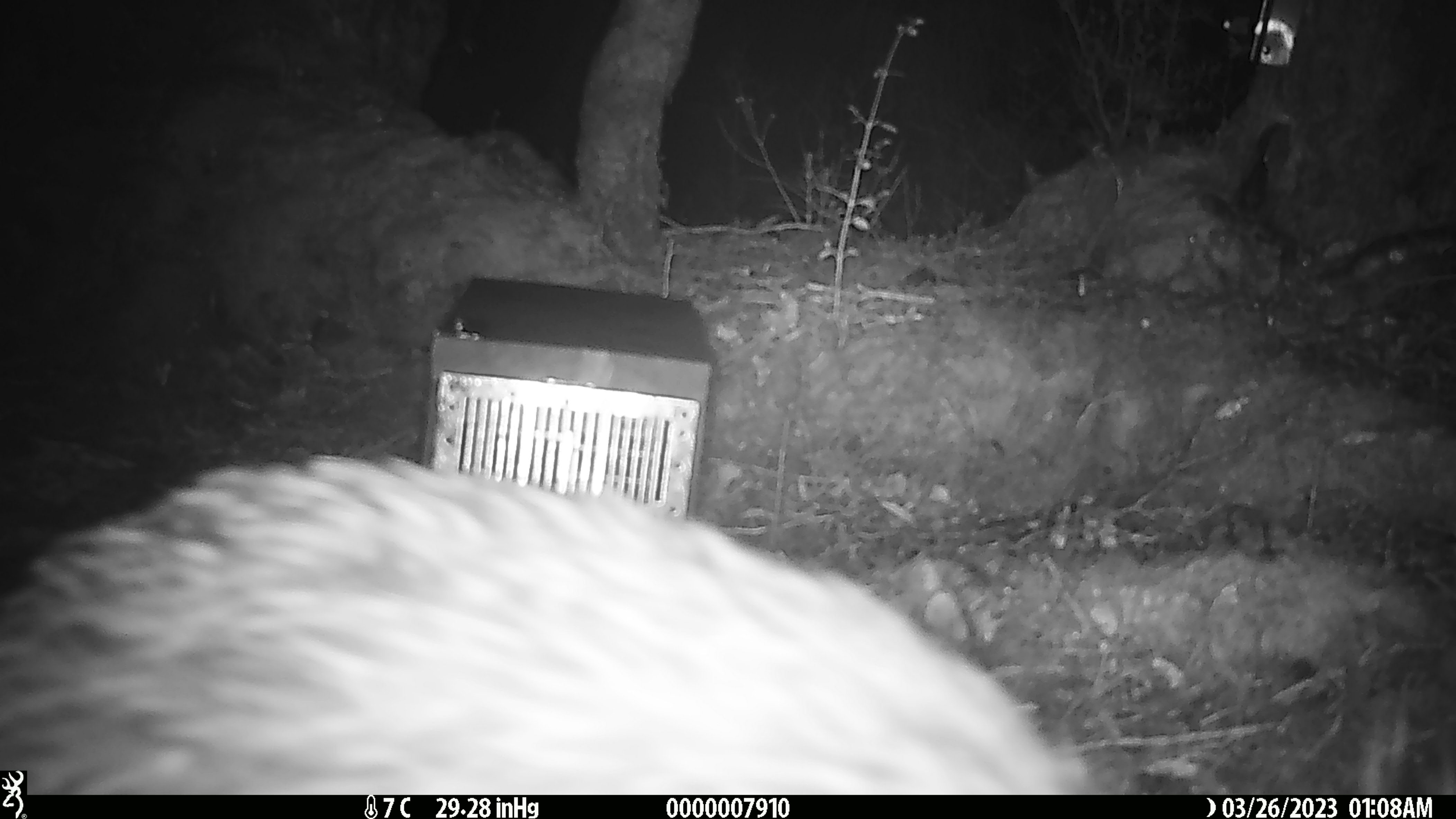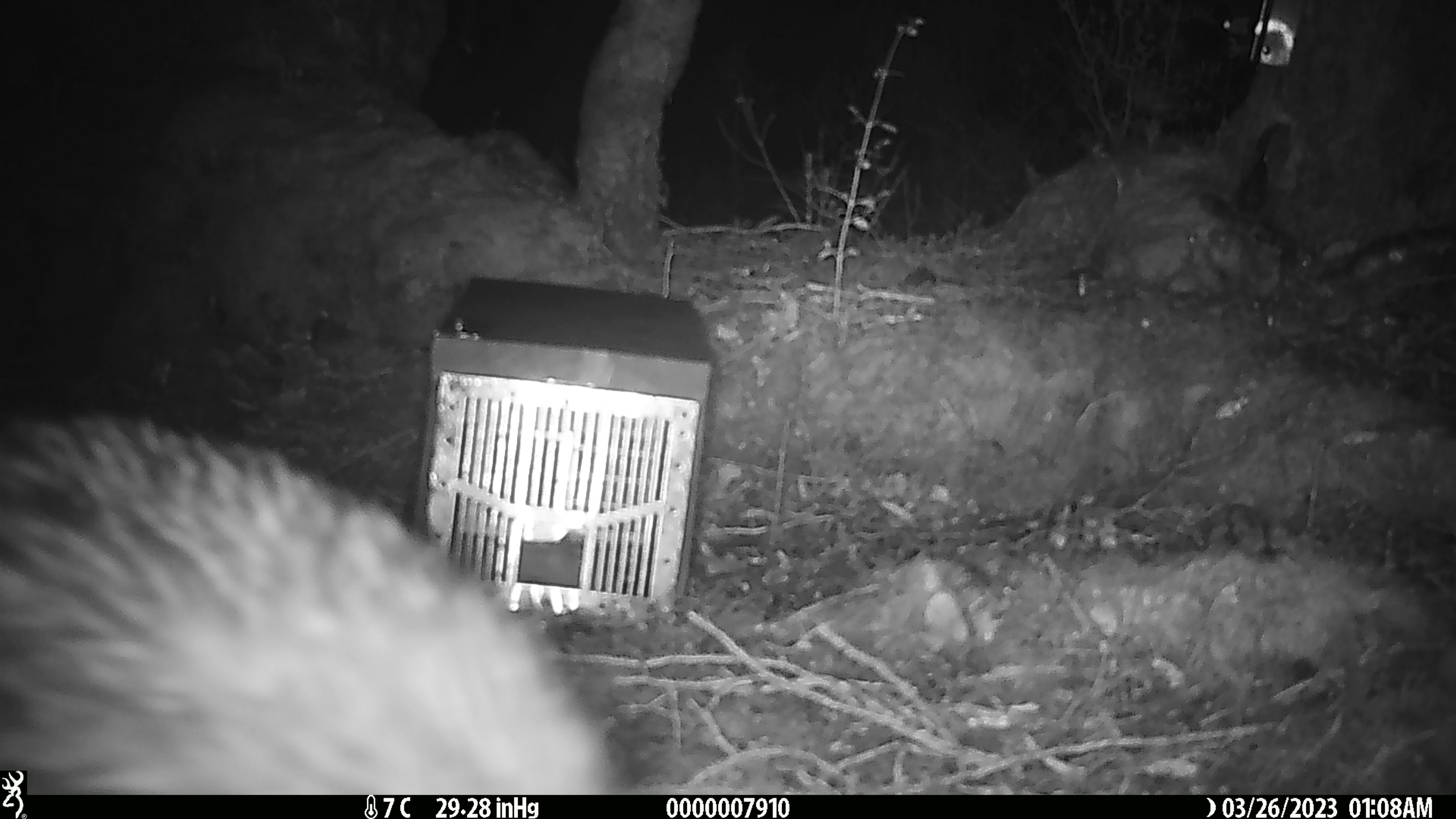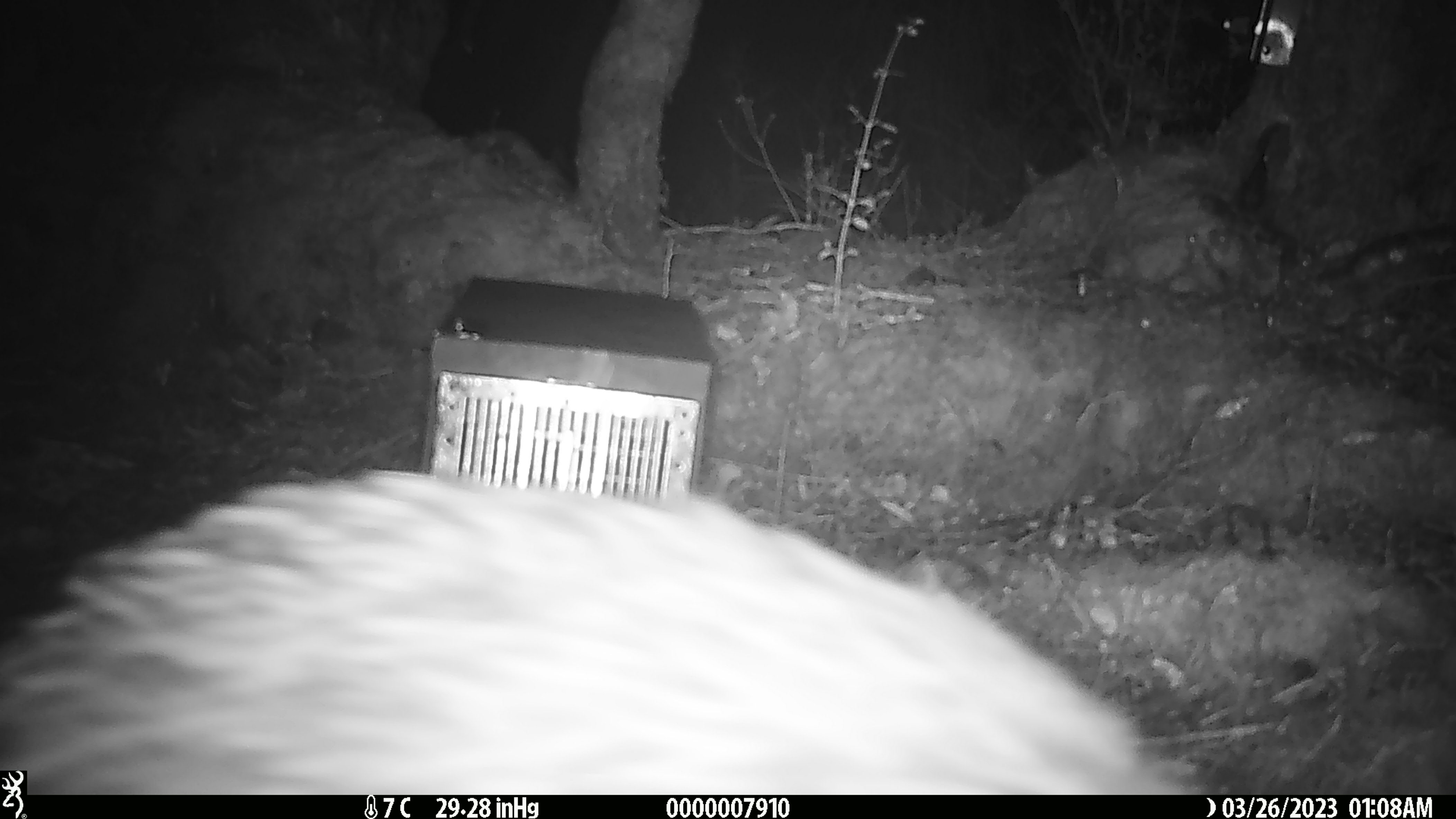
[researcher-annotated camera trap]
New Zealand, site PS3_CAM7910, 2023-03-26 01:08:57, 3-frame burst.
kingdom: Animalia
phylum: Chordata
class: Aves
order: Apterygiformes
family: Apterygidae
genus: Apteryx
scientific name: Apteryx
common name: kiwi